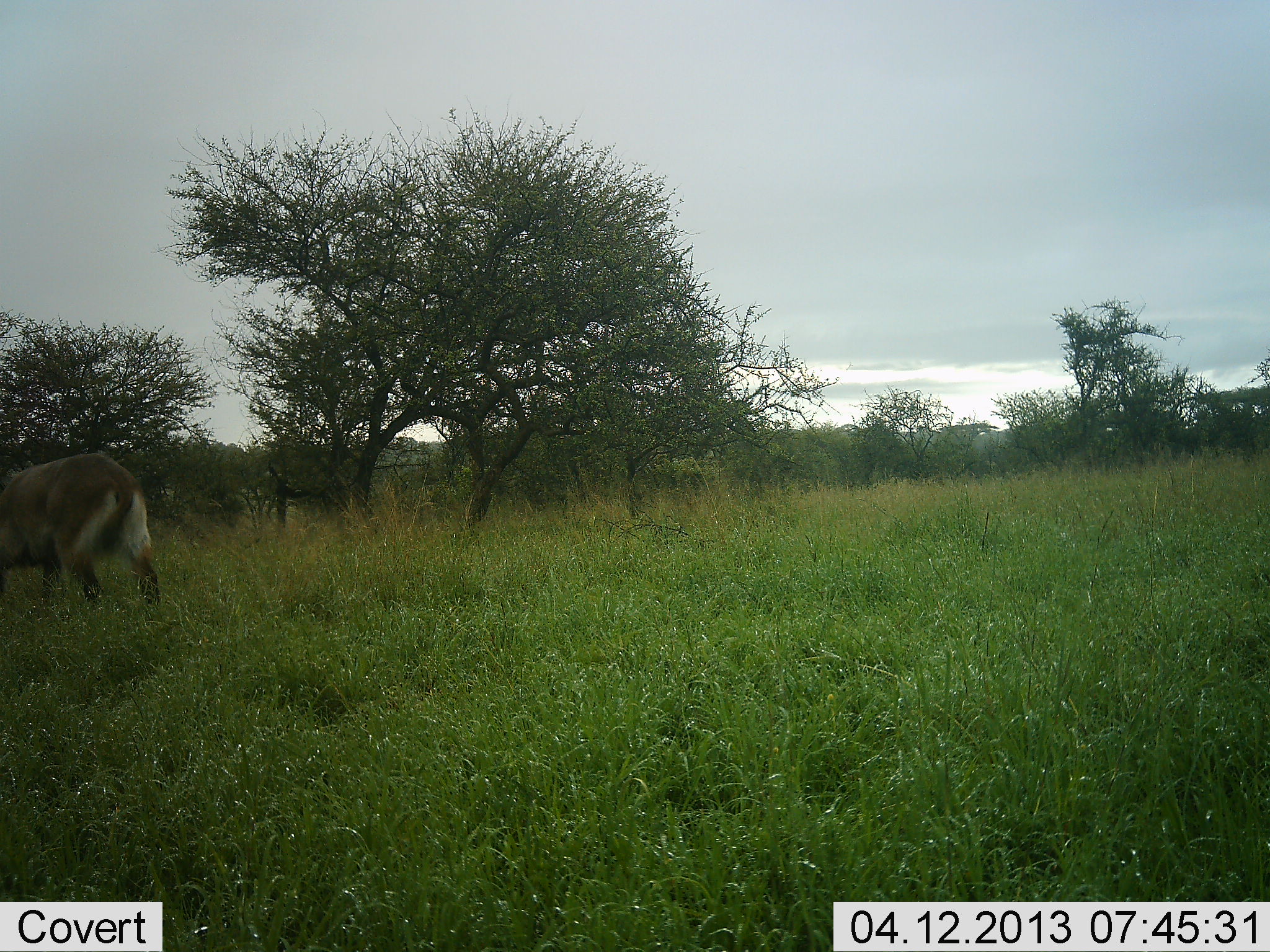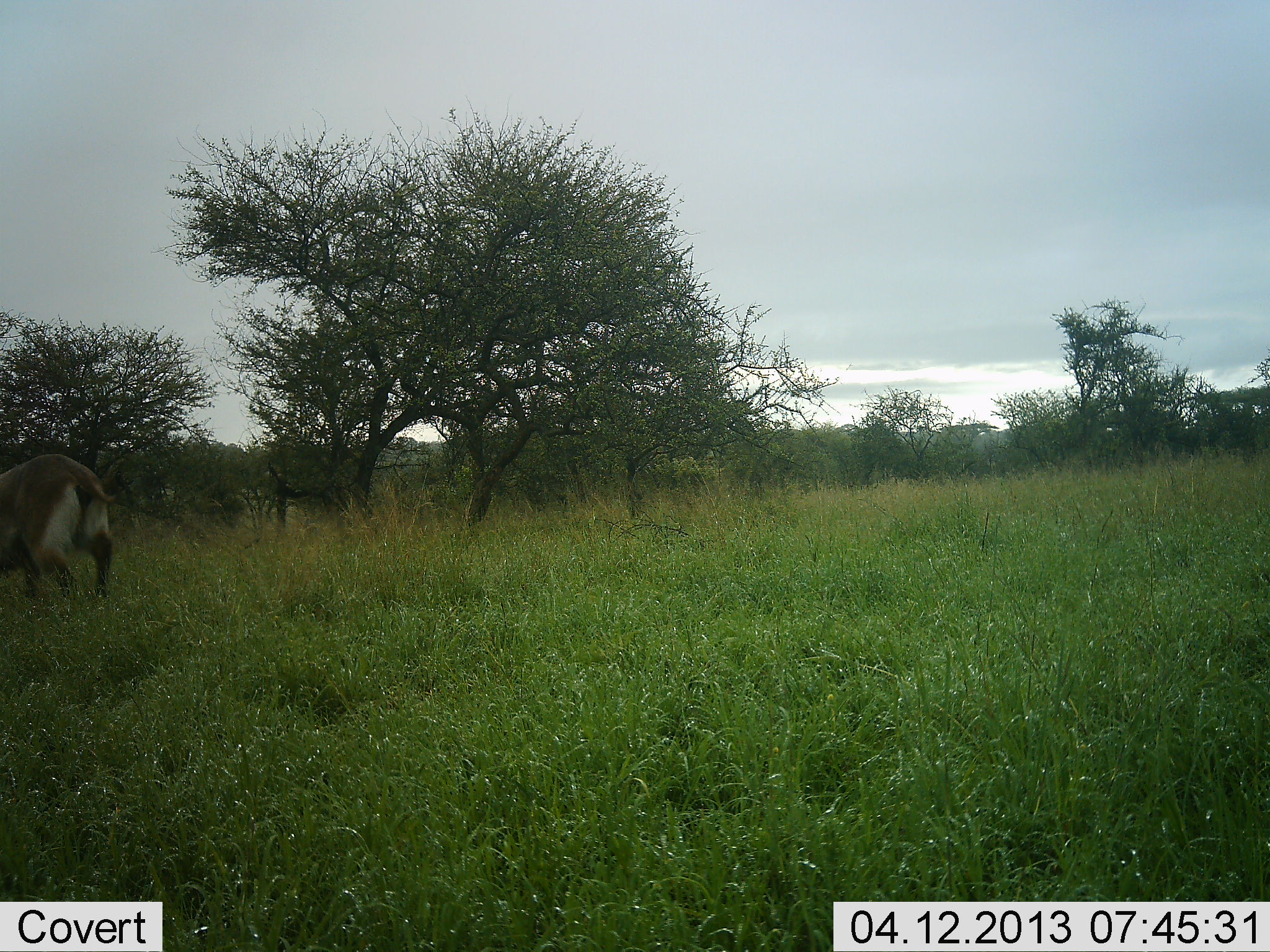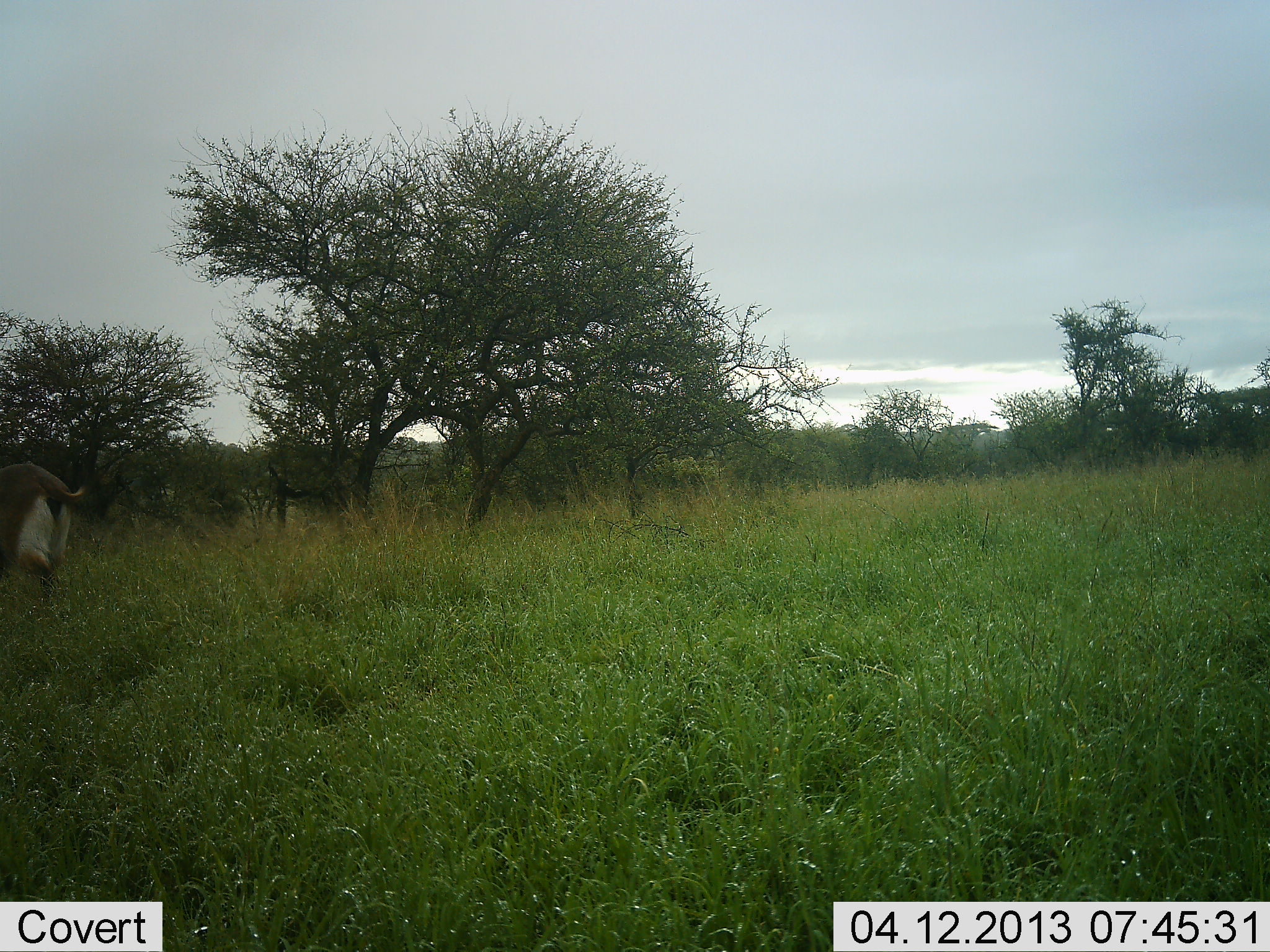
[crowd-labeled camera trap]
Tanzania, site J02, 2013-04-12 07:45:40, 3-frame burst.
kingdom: Animalia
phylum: Chordata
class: Mammalia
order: Artiodactyla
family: Bovidae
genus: Kobus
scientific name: Kobus ellipsiprymnus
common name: waterbuck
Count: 1.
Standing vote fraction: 6%.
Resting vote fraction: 0%.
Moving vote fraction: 94%.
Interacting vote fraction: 0%.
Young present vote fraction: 0%.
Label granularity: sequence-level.